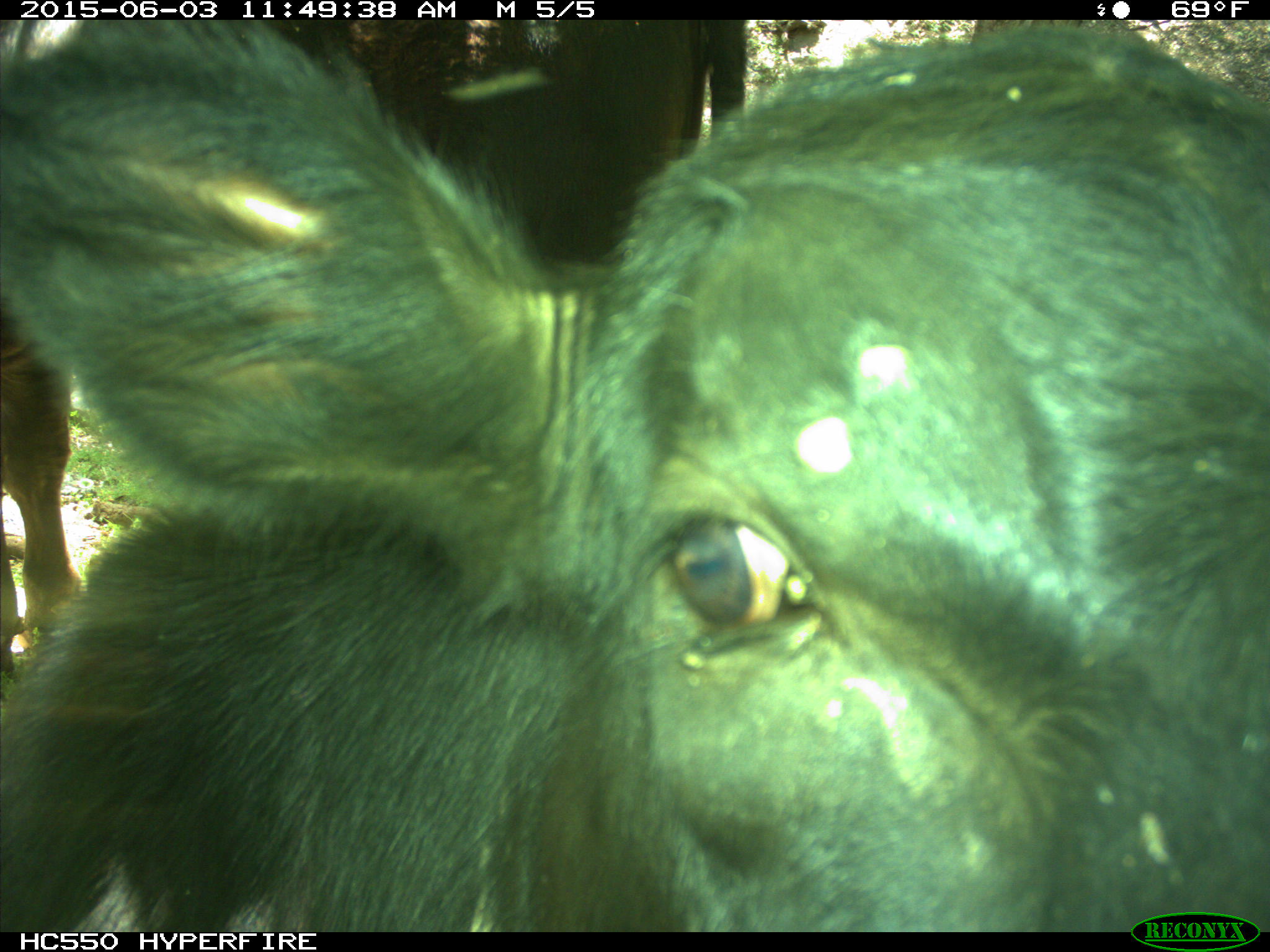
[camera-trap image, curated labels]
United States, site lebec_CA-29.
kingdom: Animalia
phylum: Chordata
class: Mammalia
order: Artiodactyla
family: Bovidae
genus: Bos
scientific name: Bos taurus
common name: domestic cow